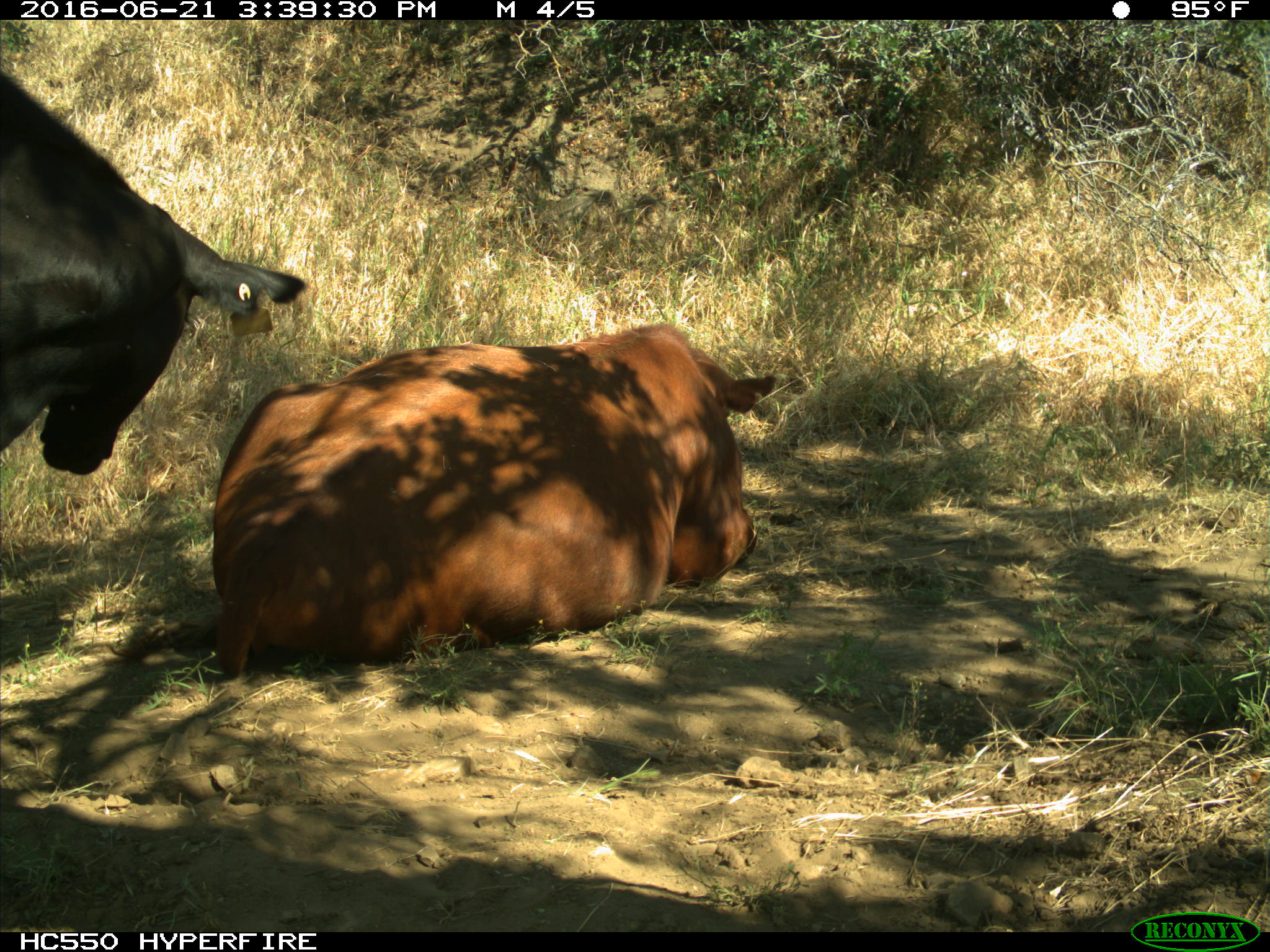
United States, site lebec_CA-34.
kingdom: Animalia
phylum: Chordata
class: Mammalia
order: Artiodactyla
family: Bovidae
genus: Bos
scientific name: Bos taurus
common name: domestic cow